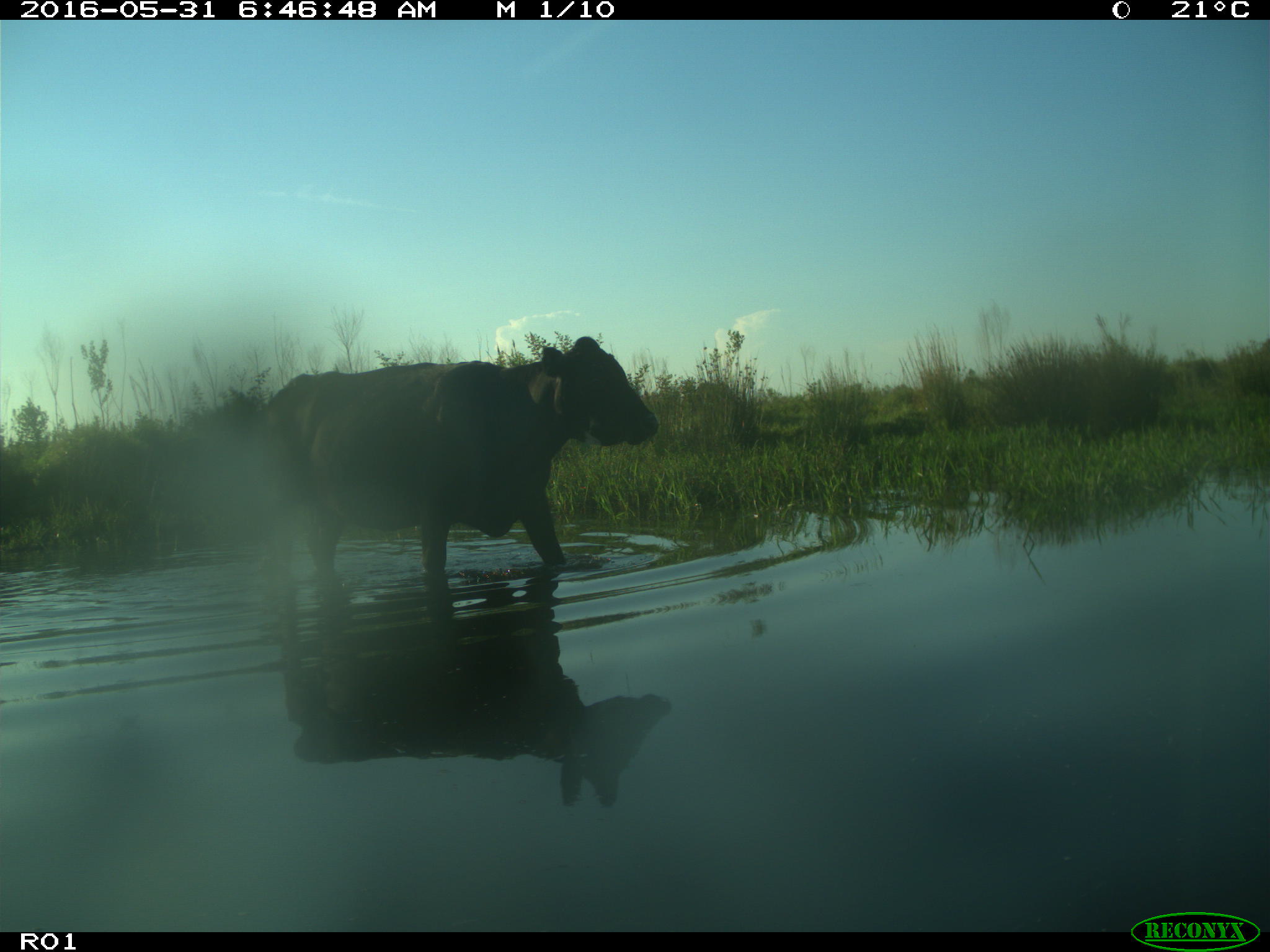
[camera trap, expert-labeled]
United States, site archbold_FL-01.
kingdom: Animalia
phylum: Chordata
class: Mammalia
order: Artiodactyla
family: Bovidae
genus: Bos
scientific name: Bos taurus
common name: domestic cow